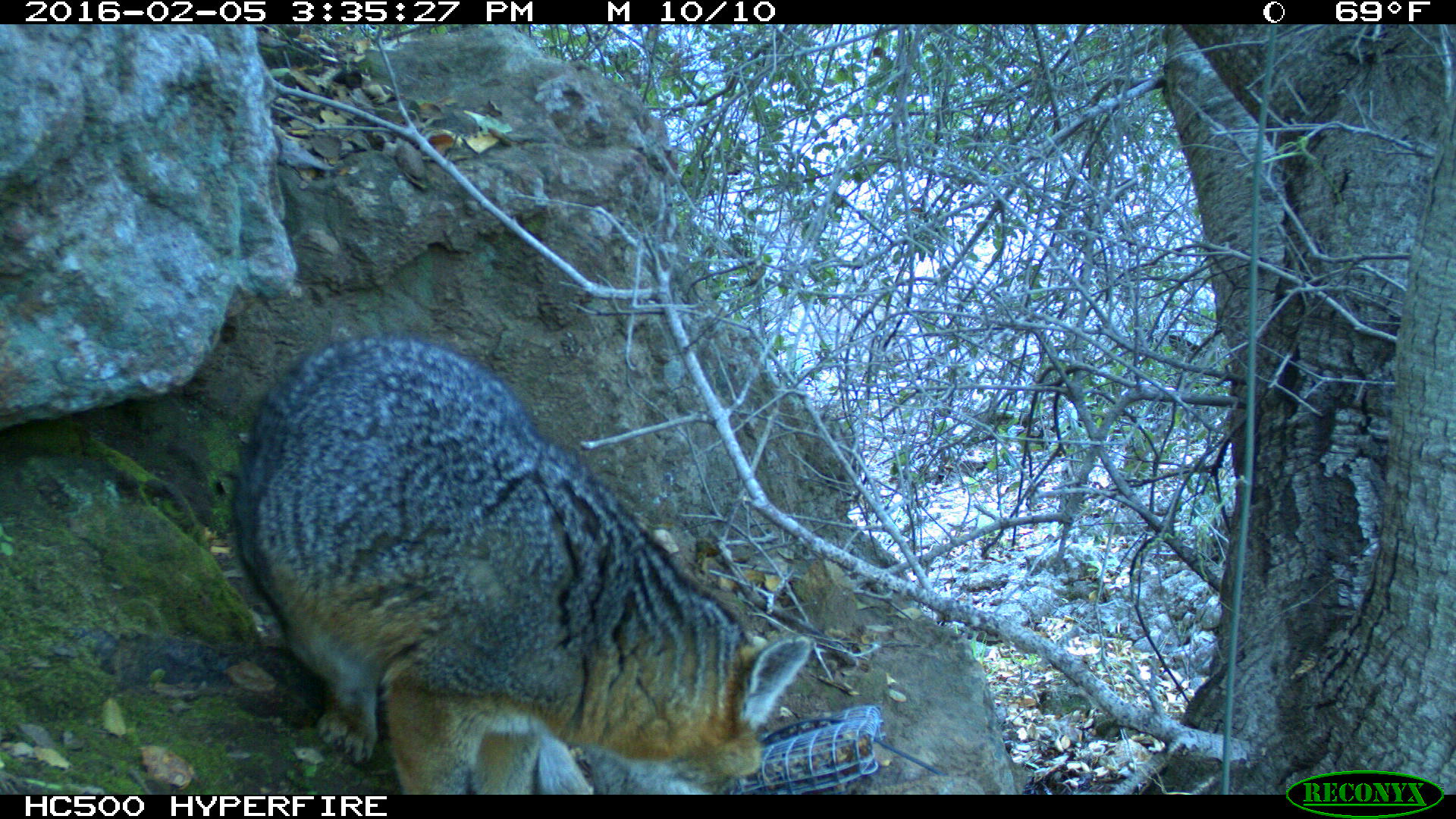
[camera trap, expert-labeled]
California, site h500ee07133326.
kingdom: Animalia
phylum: Chordata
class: Mammalia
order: Carnivora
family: Canidae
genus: Urocyon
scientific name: Urocyon littoralis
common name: island fox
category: fox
Fox (island fox) (Urocyon littoralis).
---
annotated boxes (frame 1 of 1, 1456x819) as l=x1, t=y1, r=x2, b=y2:
fox: l=231, t=333, r=814, b=794